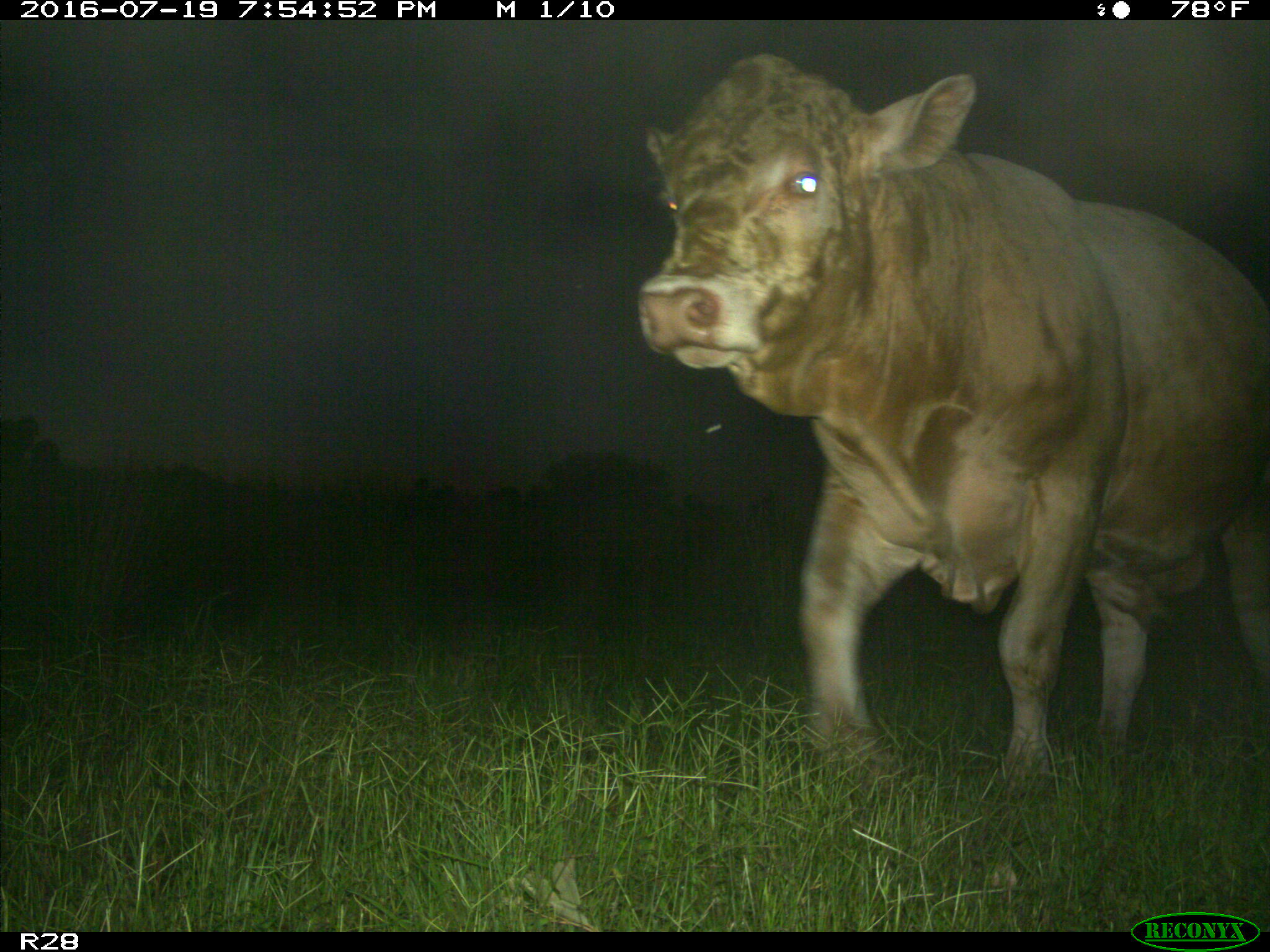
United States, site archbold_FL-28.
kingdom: Animalia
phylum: Chordata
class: Mammalia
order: Artiodactyla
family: Bovidae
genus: Bos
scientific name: Bos taurus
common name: domestic cow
Bos taurus (domestic cow).